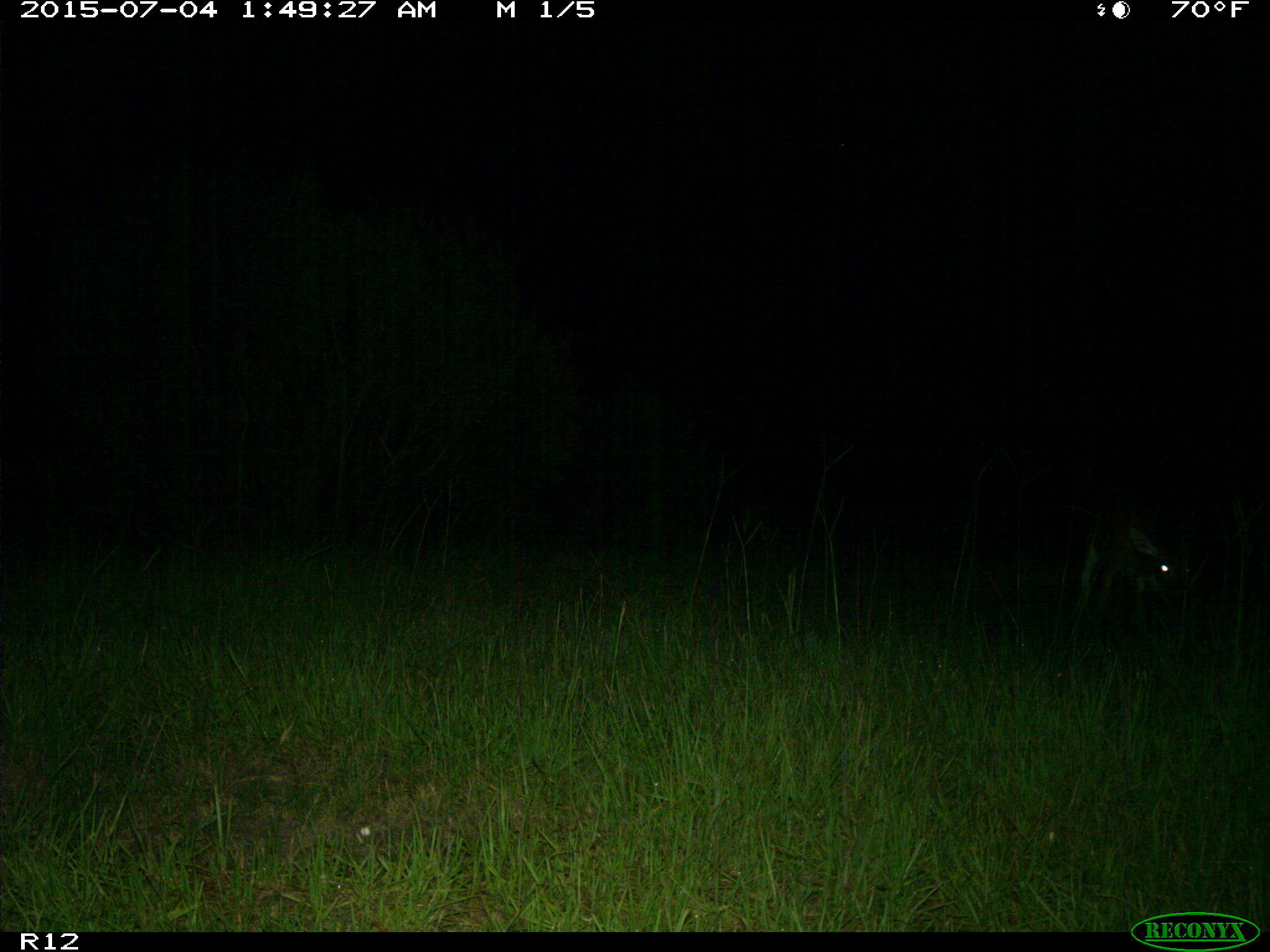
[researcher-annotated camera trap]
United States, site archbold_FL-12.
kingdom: Animalia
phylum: Chordata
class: Mammalia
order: Artiodactyla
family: Cervidae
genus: Odocoileus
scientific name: Odocoileus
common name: deer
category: unidentified deer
Unidentified deer (deer) (Odocoileus).